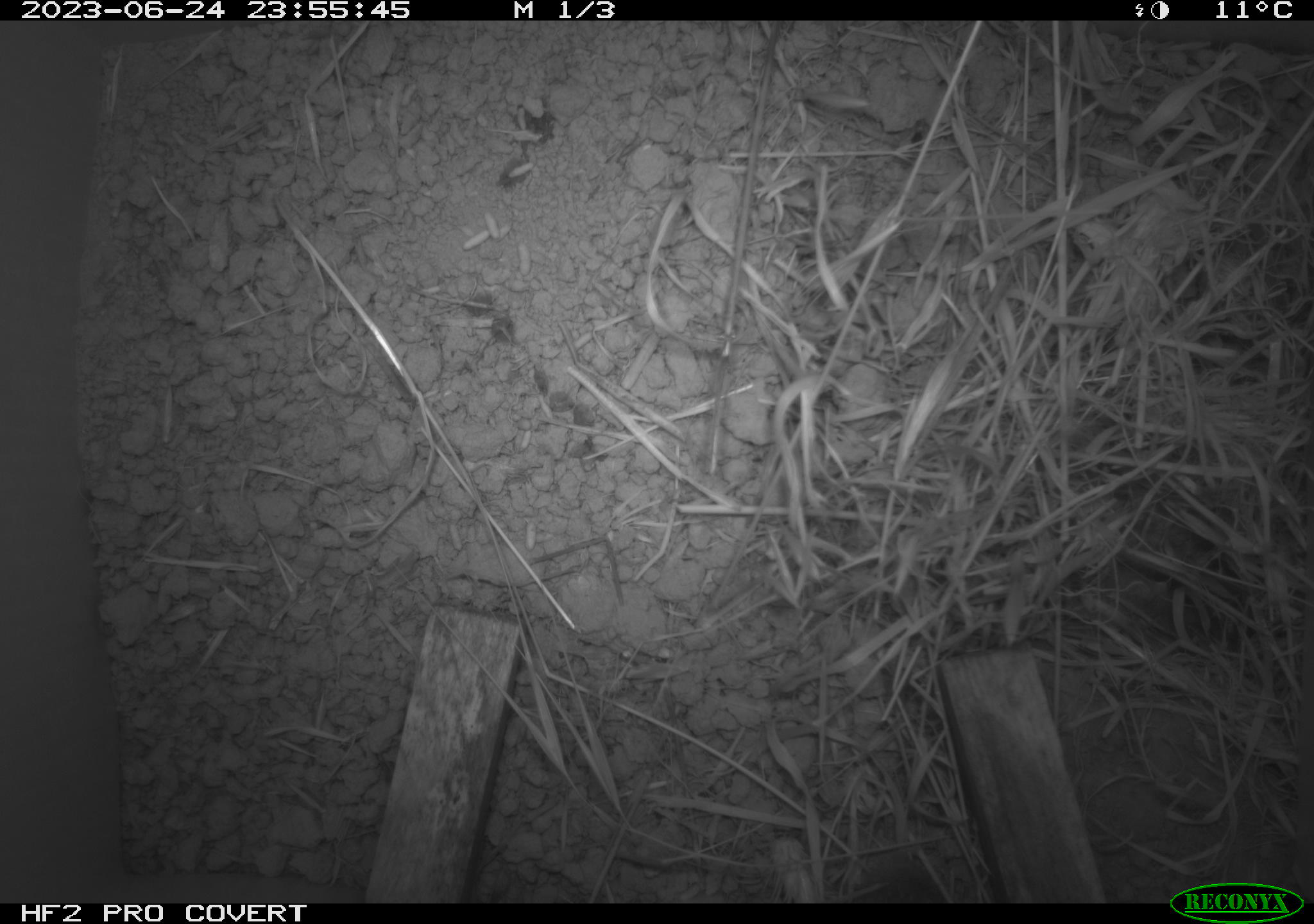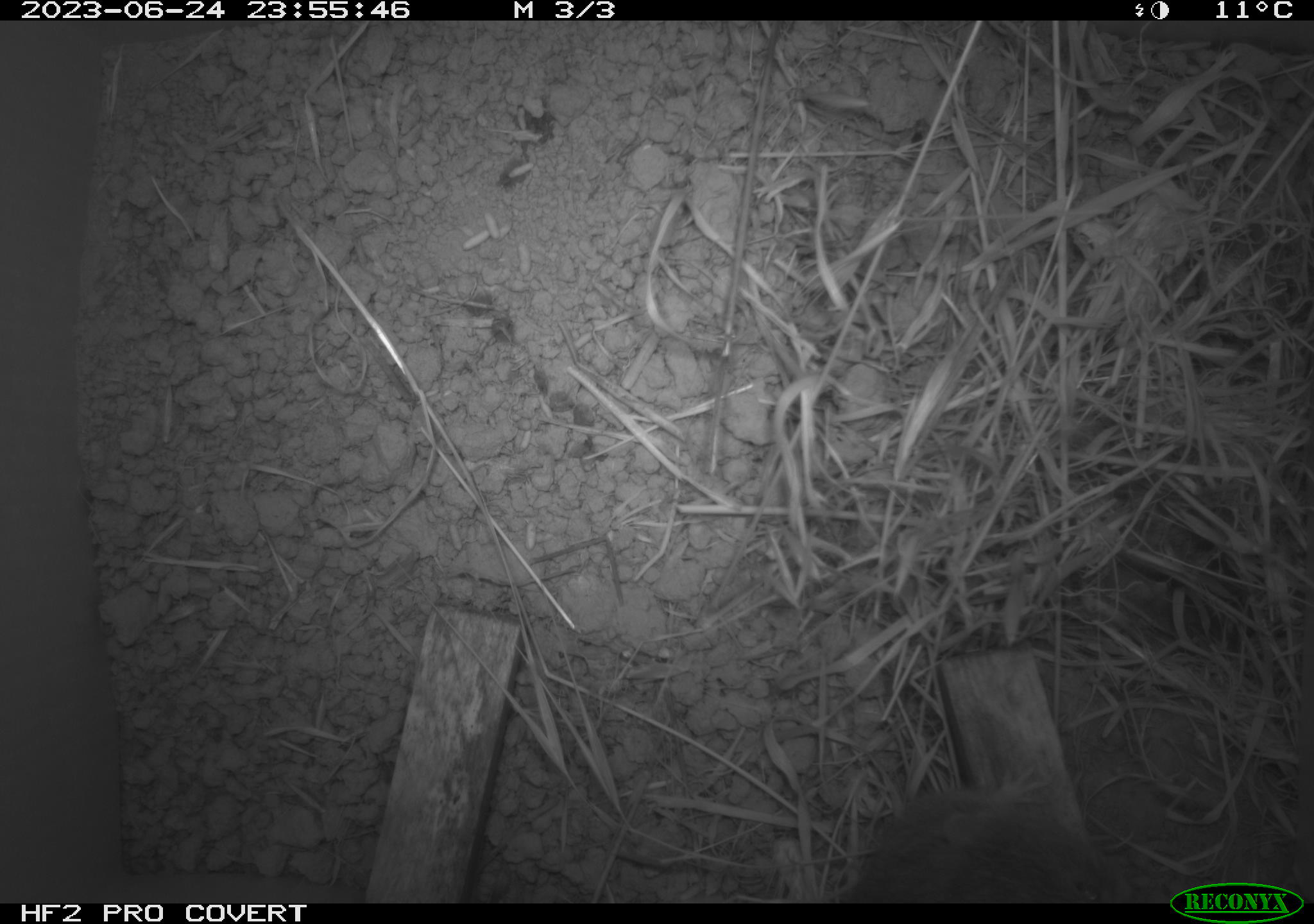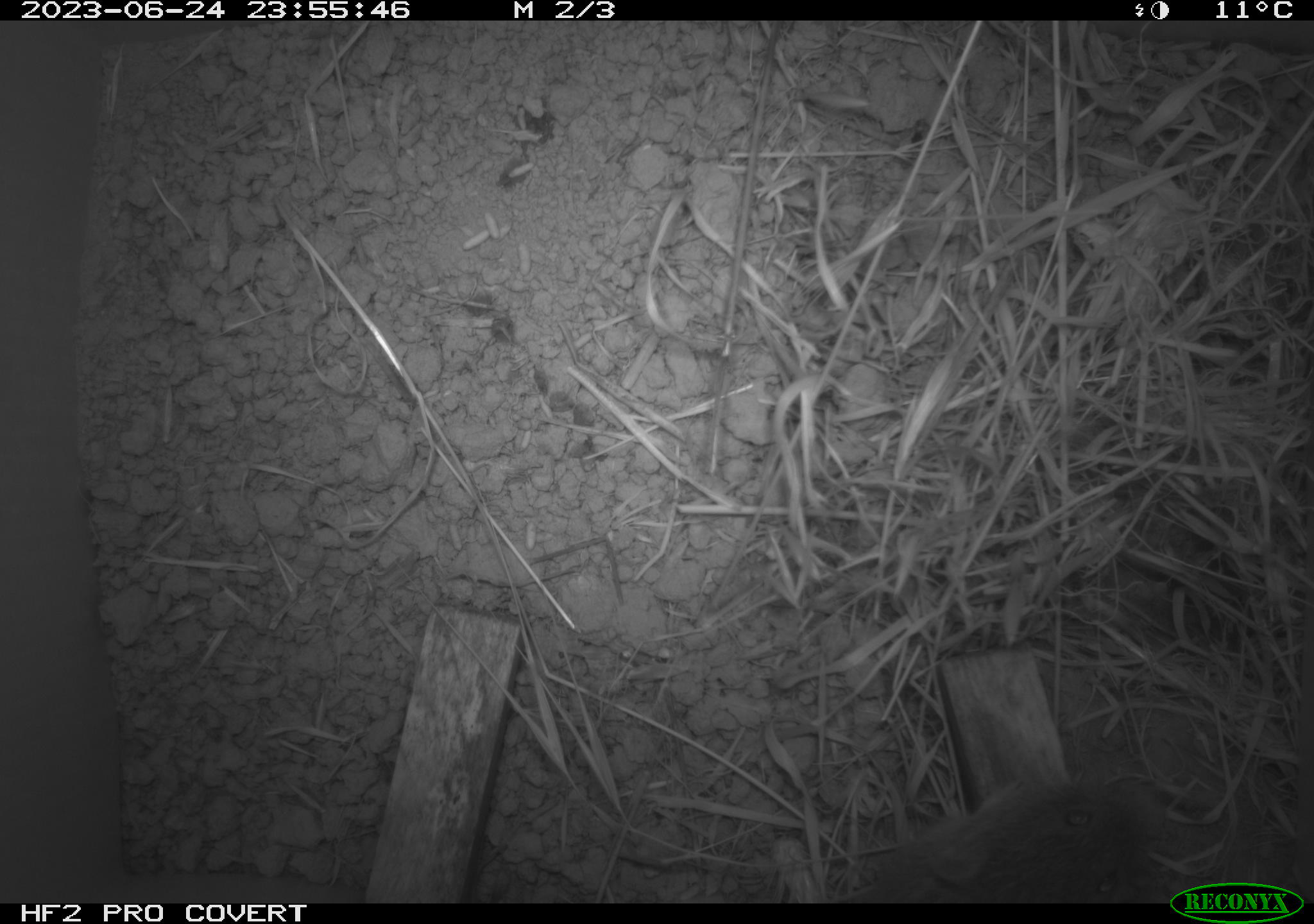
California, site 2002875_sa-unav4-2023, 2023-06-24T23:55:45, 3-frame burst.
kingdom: Animalia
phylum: Chordata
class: Mammalia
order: Rodentia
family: Cricetidae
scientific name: Arvicolinae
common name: voles, lemmings, and muskrats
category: arvicolinae subfamily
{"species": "arvicolinae subfamily (voles, lemmings, and muskrats) (Arvicolinae)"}